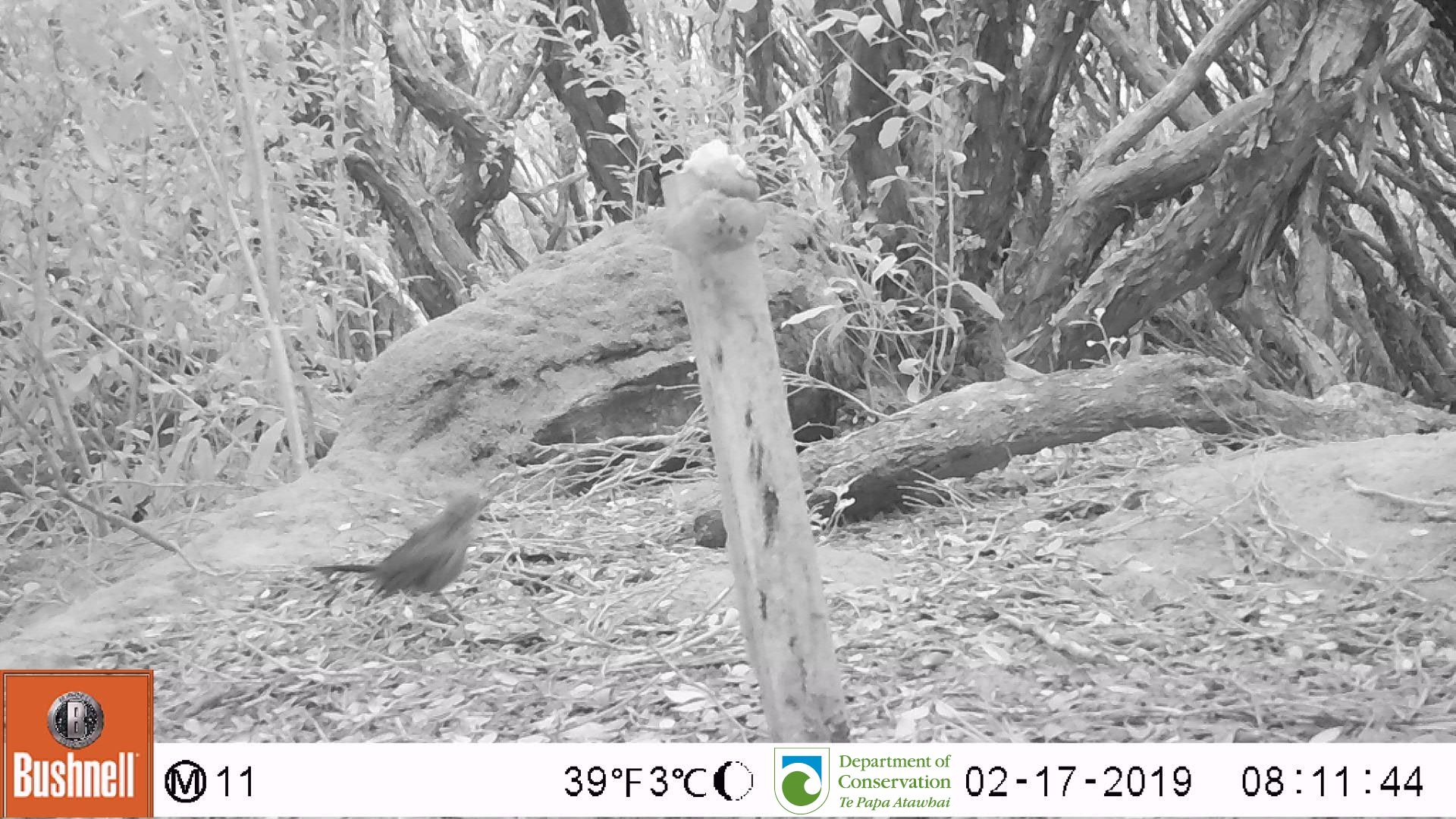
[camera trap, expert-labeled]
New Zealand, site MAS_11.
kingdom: Animalia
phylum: Chordata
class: Aves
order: Passeriformes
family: Turdidae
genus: Turdus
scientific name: Turdus philomelos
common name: song thrush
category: thrush